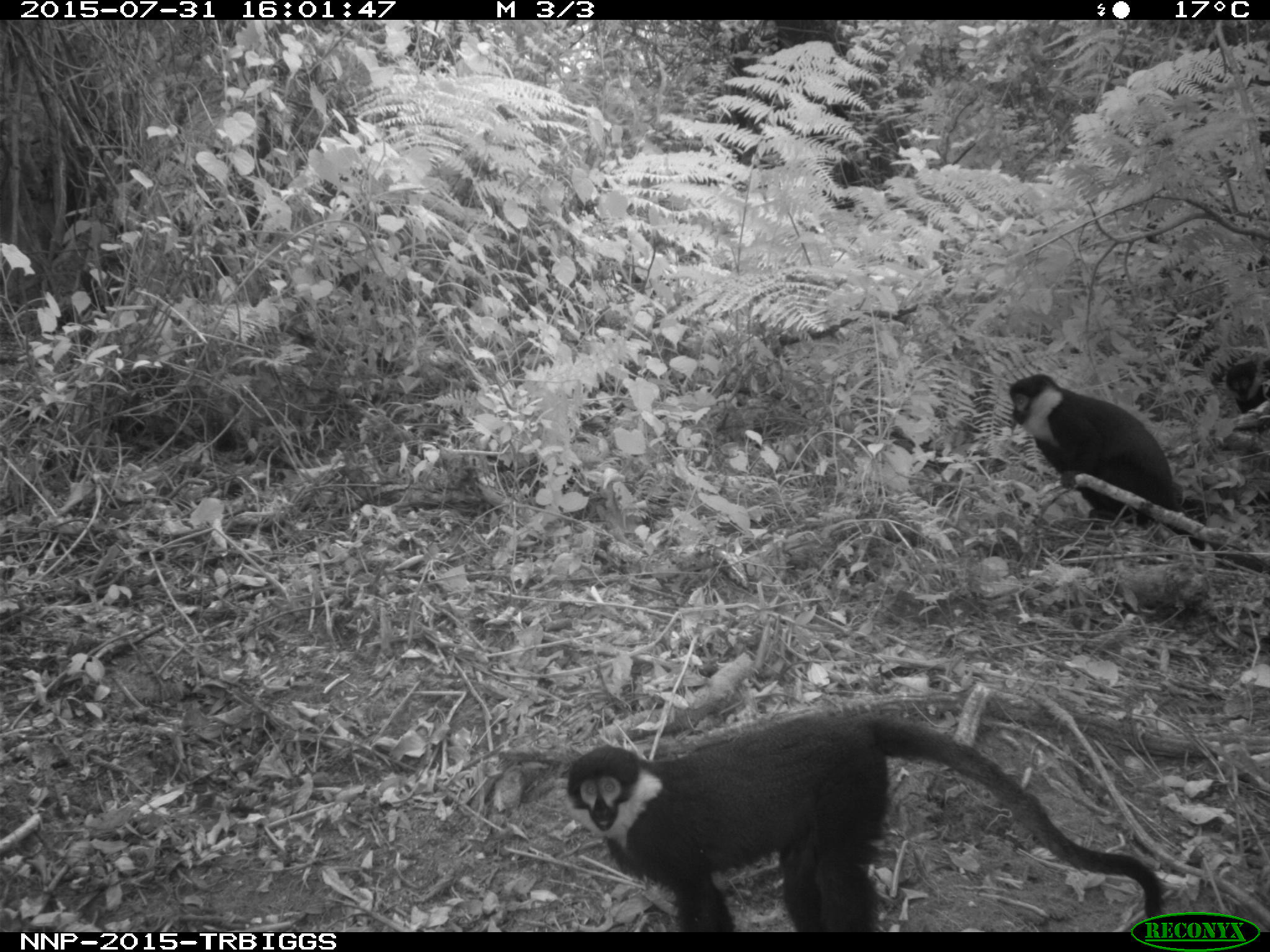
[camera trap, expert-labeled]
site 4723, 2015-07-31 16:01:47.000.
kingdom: Animalia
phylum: Chordata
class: Mammalia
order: Primates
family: Cercopithecidae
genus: Allochrocebus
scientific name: Allochrocebus lhoesti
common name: l'hoest's monkey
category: cercopithecus lhoesti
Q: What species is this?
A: Cercopithecus lhoesti (l'hoest's monkey) (Allochrocebus lhoesti).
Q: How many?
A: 3.